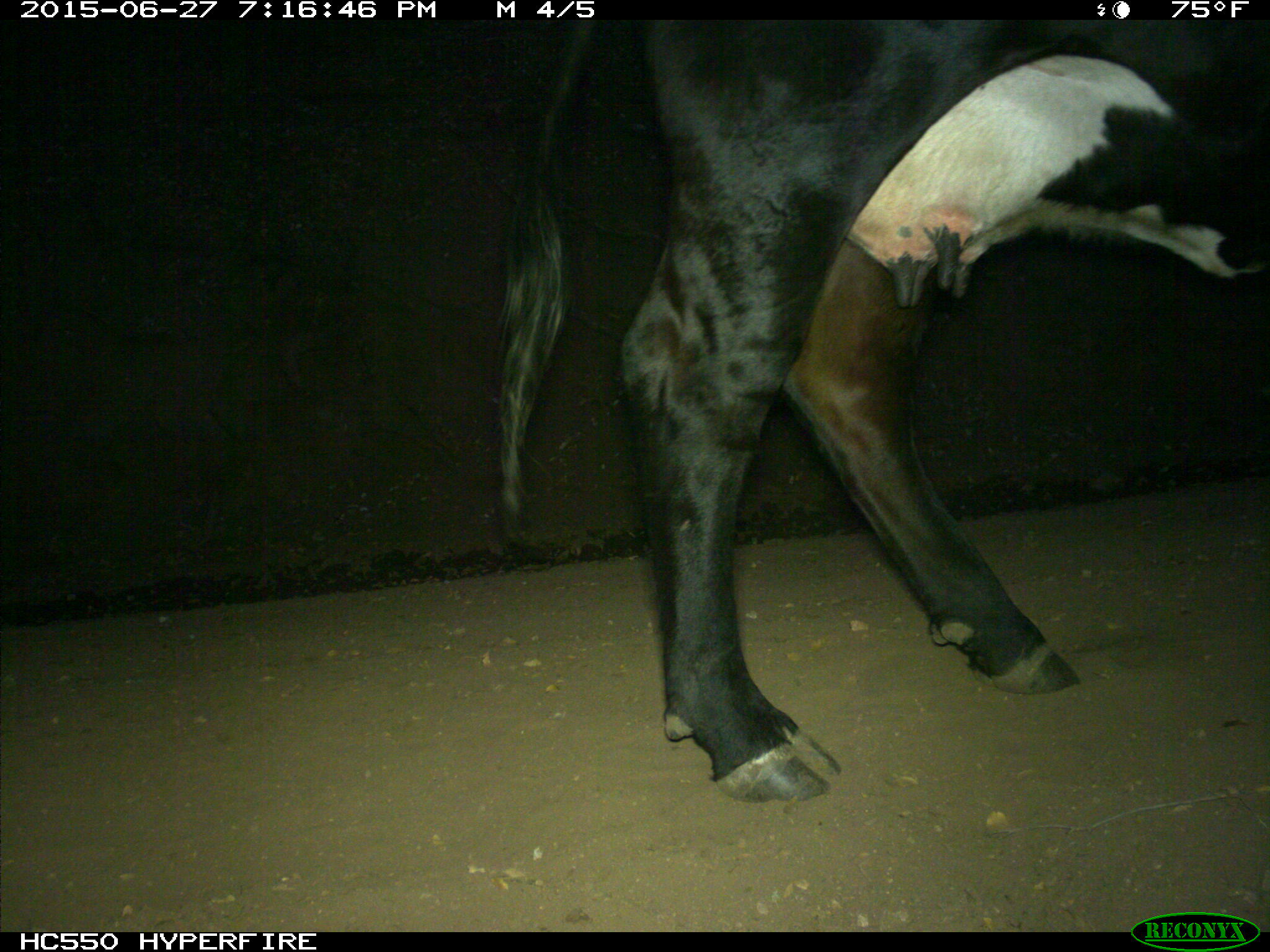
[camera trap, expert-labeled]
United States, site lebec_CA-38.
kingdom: Animalia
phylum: Chordata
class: Mammalia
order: Artiodactyla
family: Bovidae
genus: Bos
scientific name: Bos taurus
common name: domestic cow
Bos taurus (domestic cow).